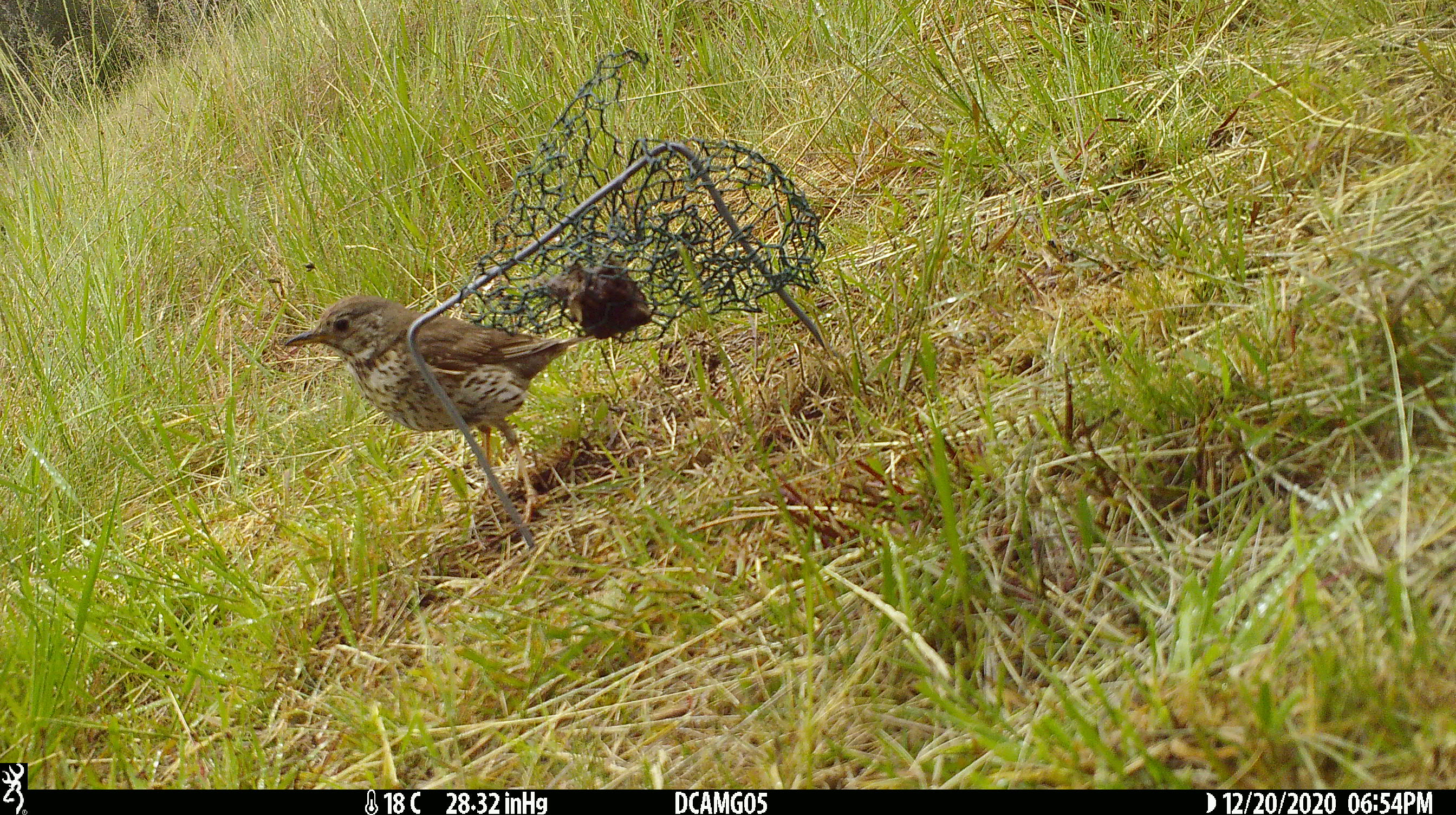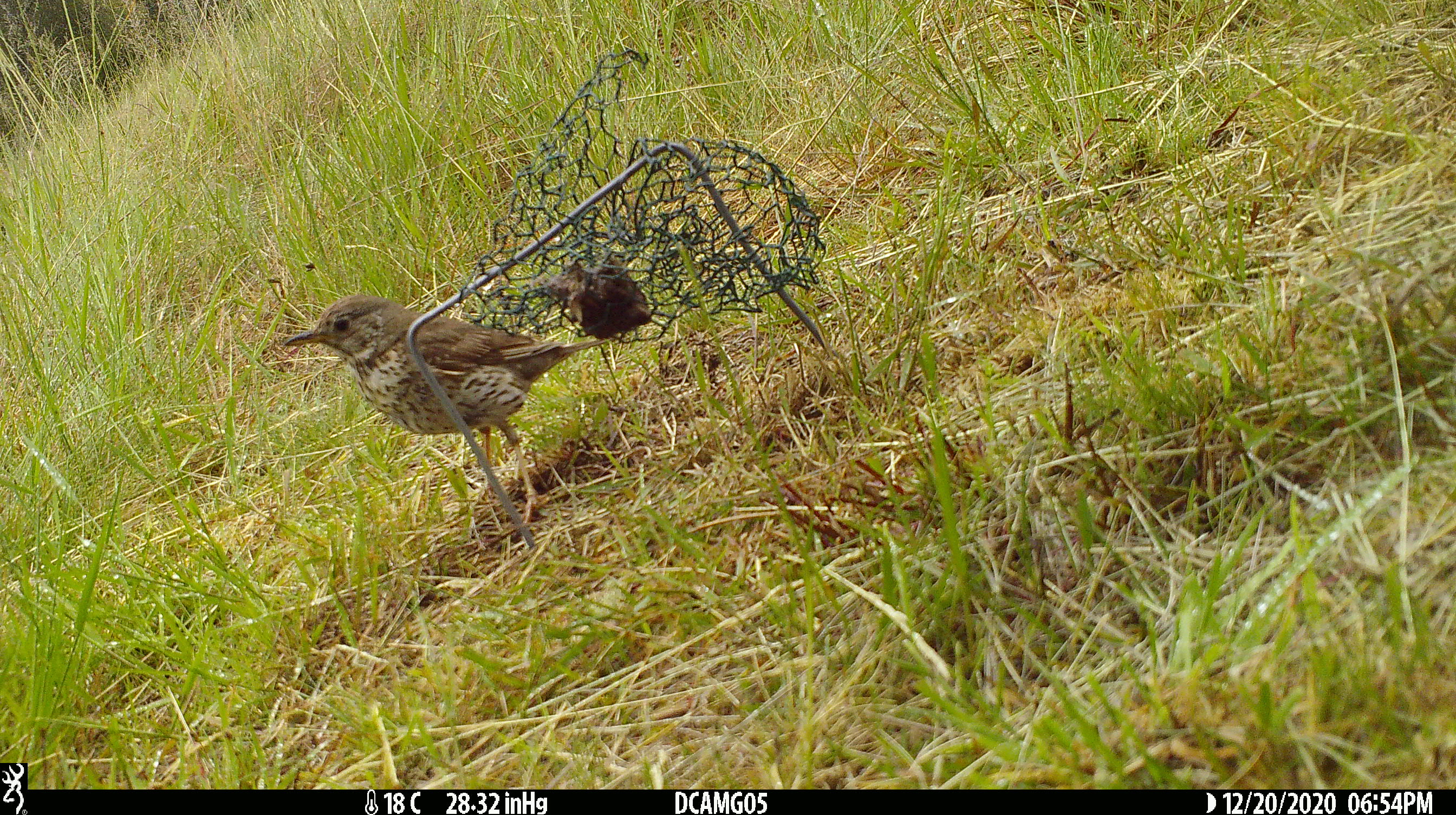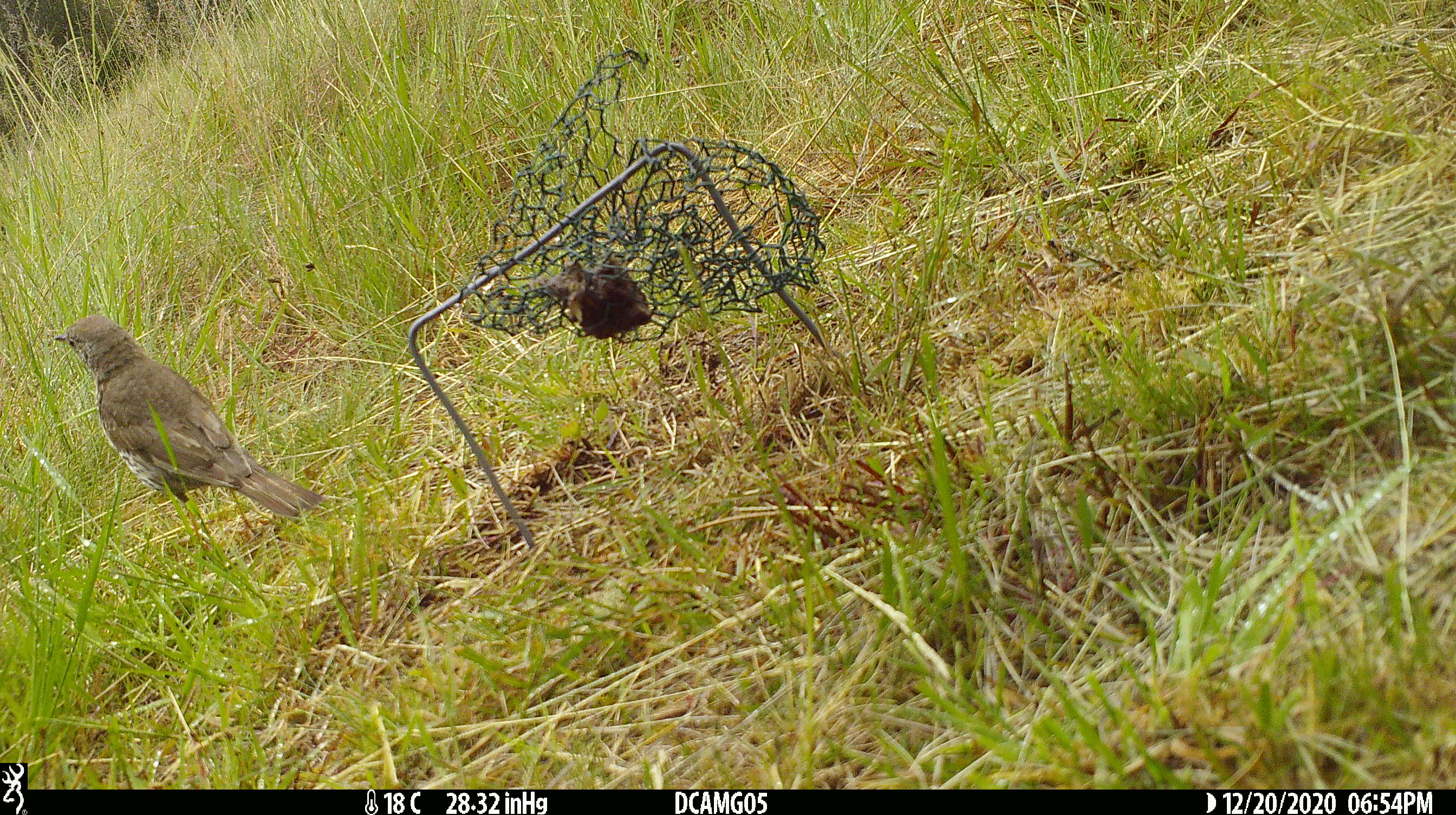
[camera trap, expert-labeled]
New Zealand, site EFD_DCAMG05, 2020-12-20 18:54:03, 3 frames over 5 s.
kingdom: Animalia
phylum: Chordata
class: Aves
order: Passeriformes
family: Turdidae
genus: Turdus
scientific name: Turdus philomelos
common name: song thrush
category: thrush